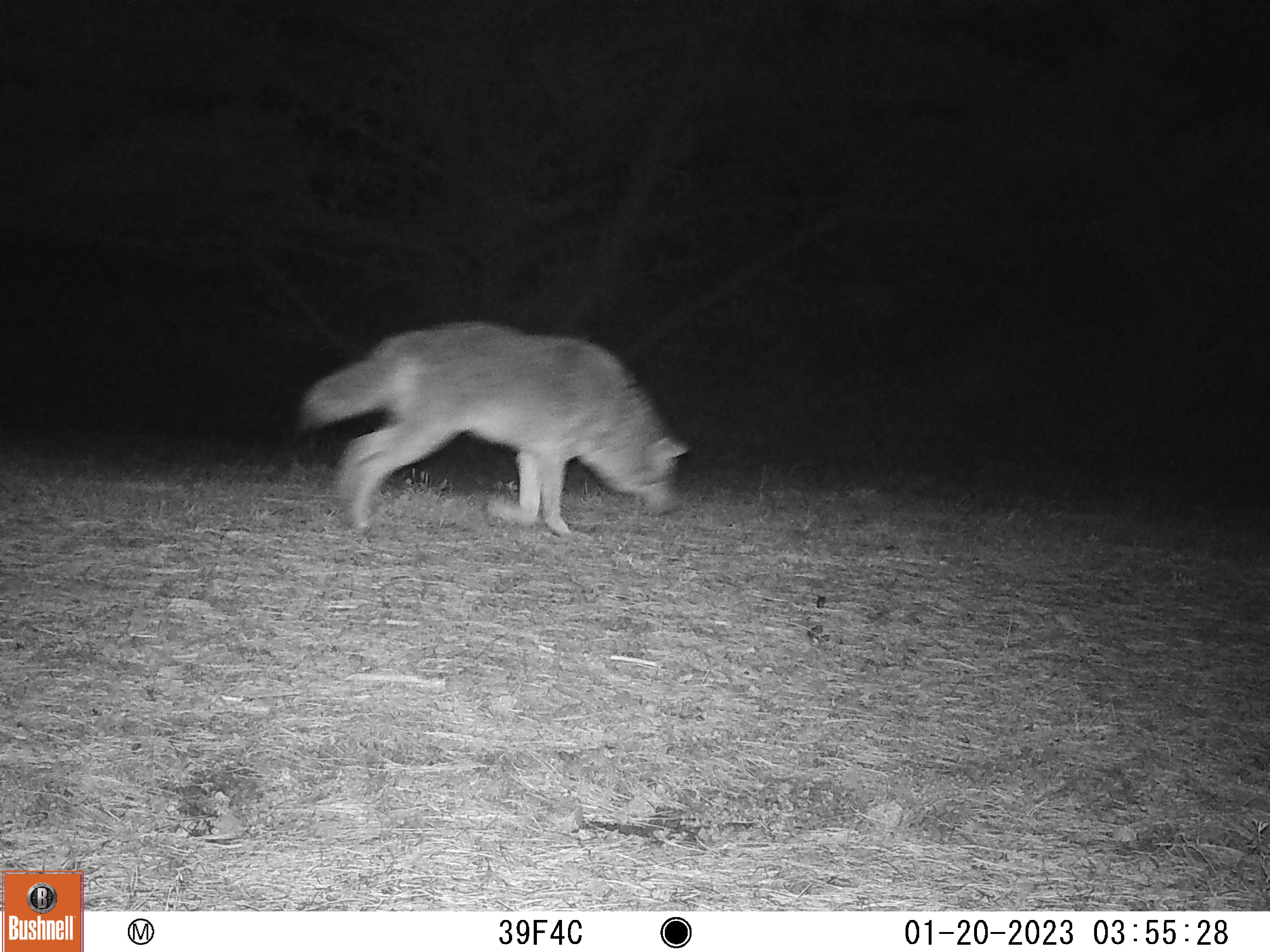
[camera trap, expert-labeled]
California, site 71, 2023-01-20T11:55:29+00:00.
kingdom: Animalia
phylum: Chordata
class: Mammalia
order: Carnivora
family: Canidae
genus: Canis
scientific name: Canis latrans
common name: coyote